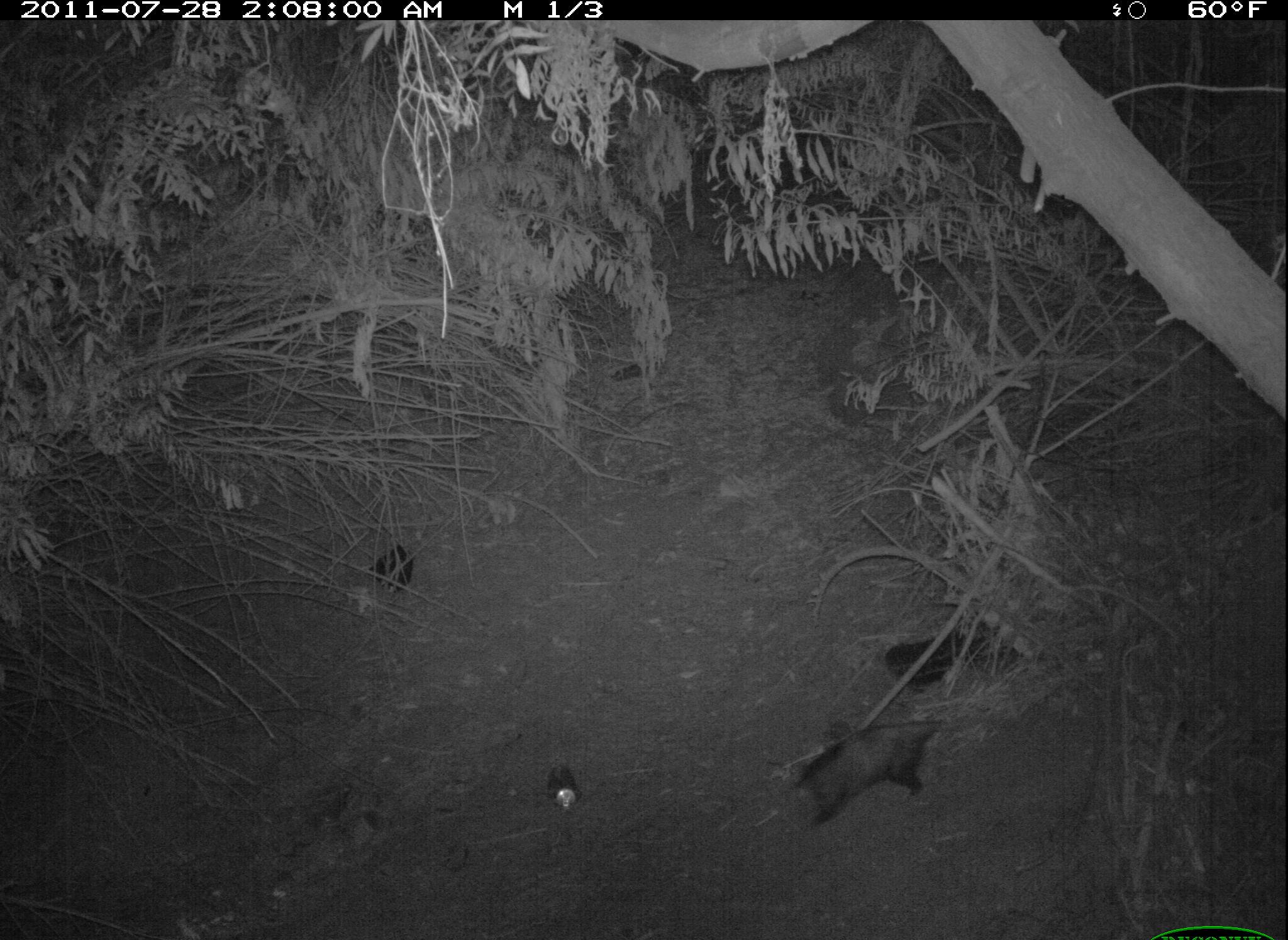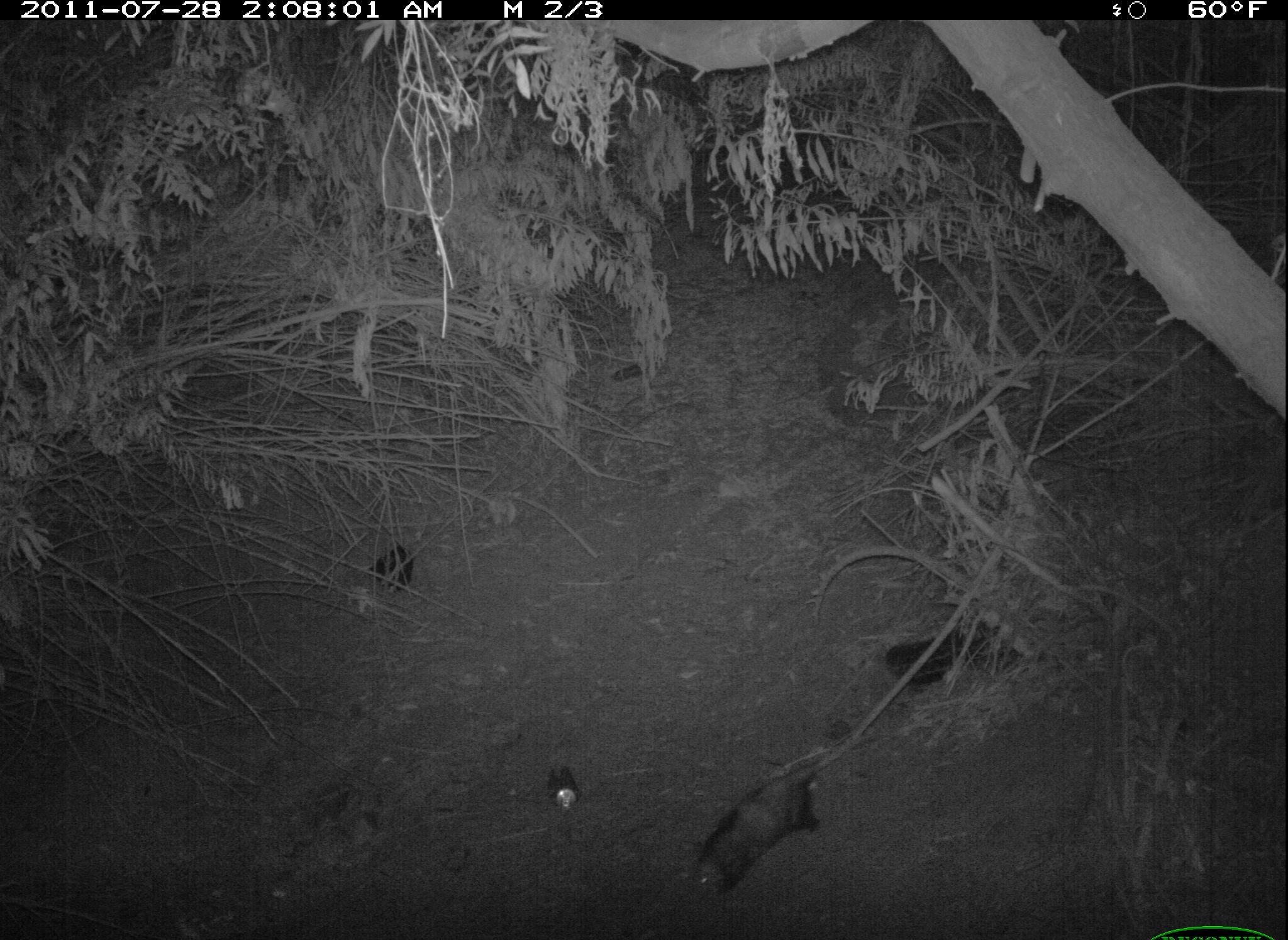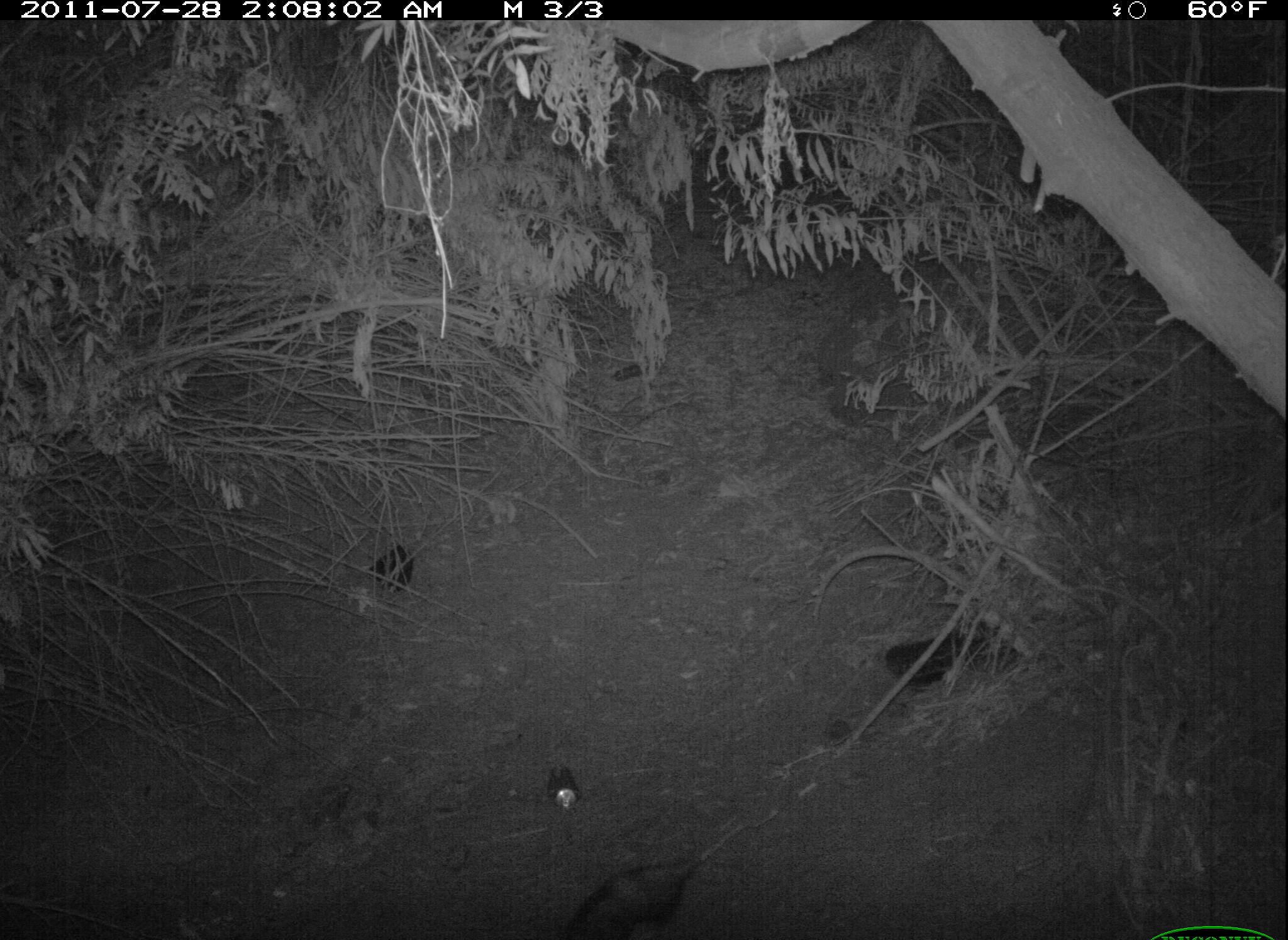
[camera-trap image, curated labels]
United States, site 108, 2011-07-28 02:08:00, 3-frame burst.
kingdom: Animalia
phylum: Chordata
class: Mammalia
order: Didelphimorphia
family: Didelphidae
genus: Didelphis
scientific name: Didelphis virginiana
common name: virginia opossum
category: opossum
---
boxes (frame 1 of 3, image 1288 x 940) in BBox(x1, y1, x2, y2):
opossum: BBox(787, 707, 1008, 833)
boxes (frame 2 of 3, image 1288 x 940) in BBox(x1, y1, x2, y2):
opossum: BBox(655, 738, 828, 934)